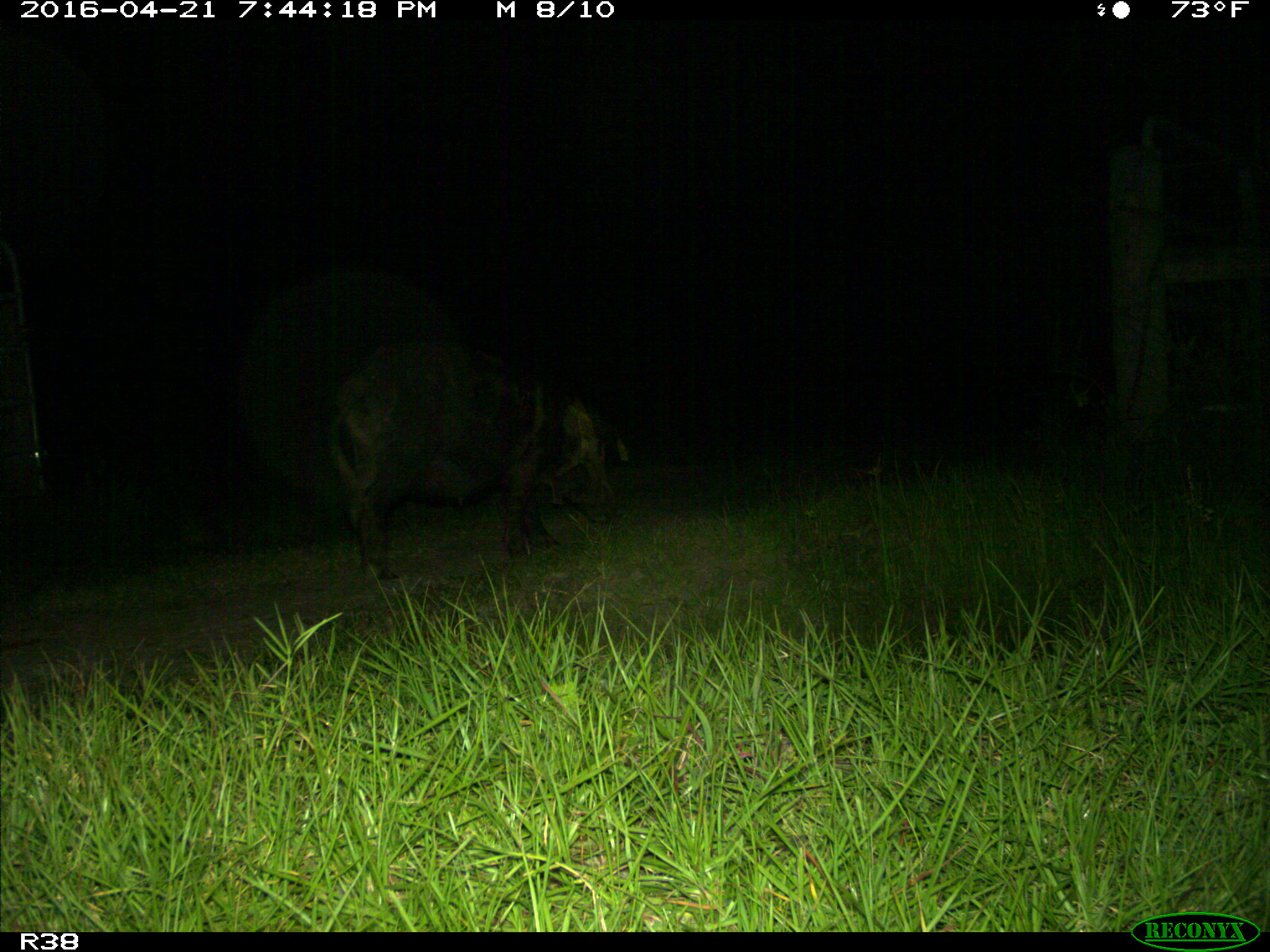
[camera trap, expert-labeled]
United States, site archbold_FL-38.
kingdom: Animalia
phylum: Chordata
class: Mammalia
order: Artiodactyla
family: Suidae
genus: Sus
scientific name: Sus scrofa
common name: wild boar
Sus scrofa (wild boar).